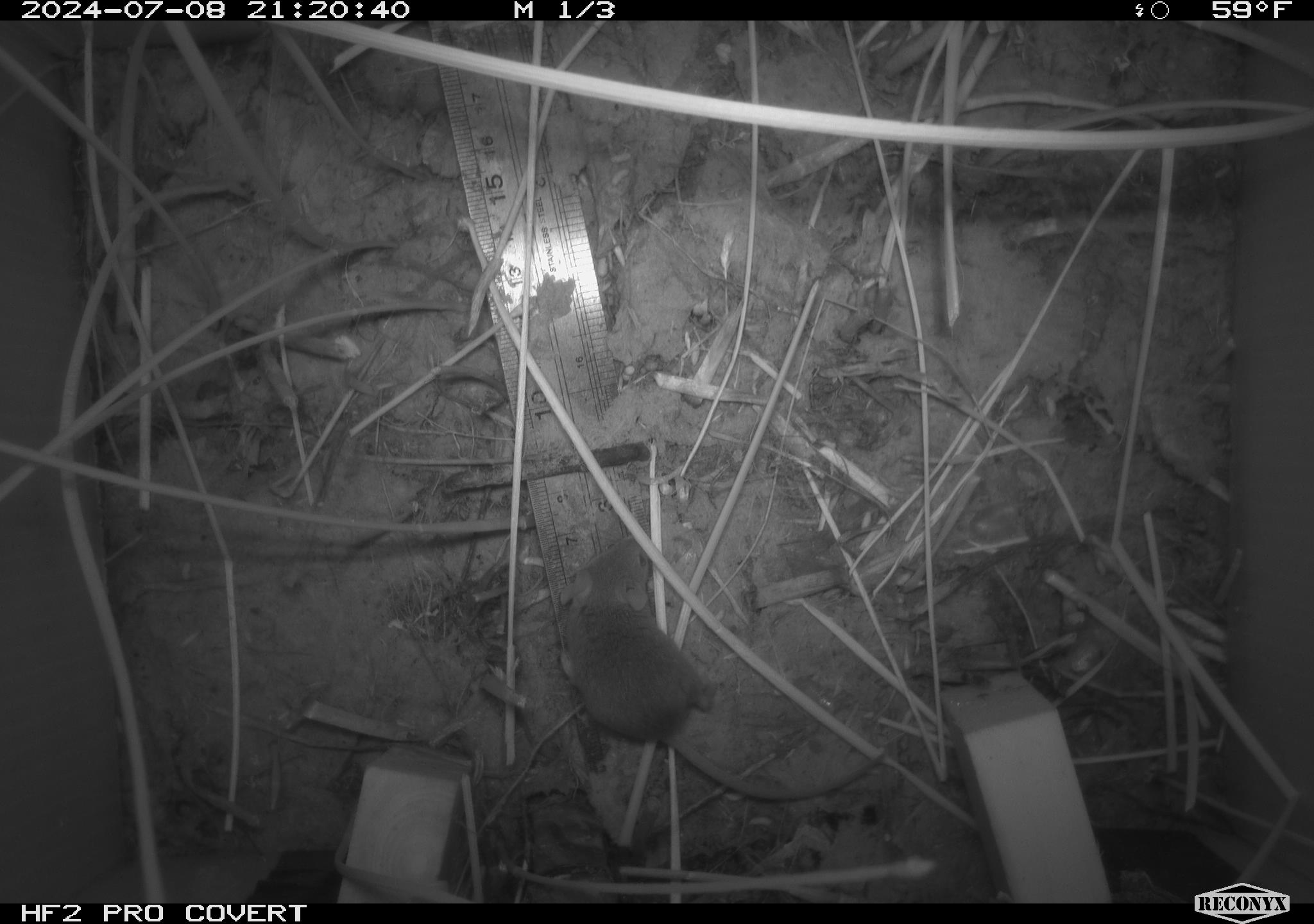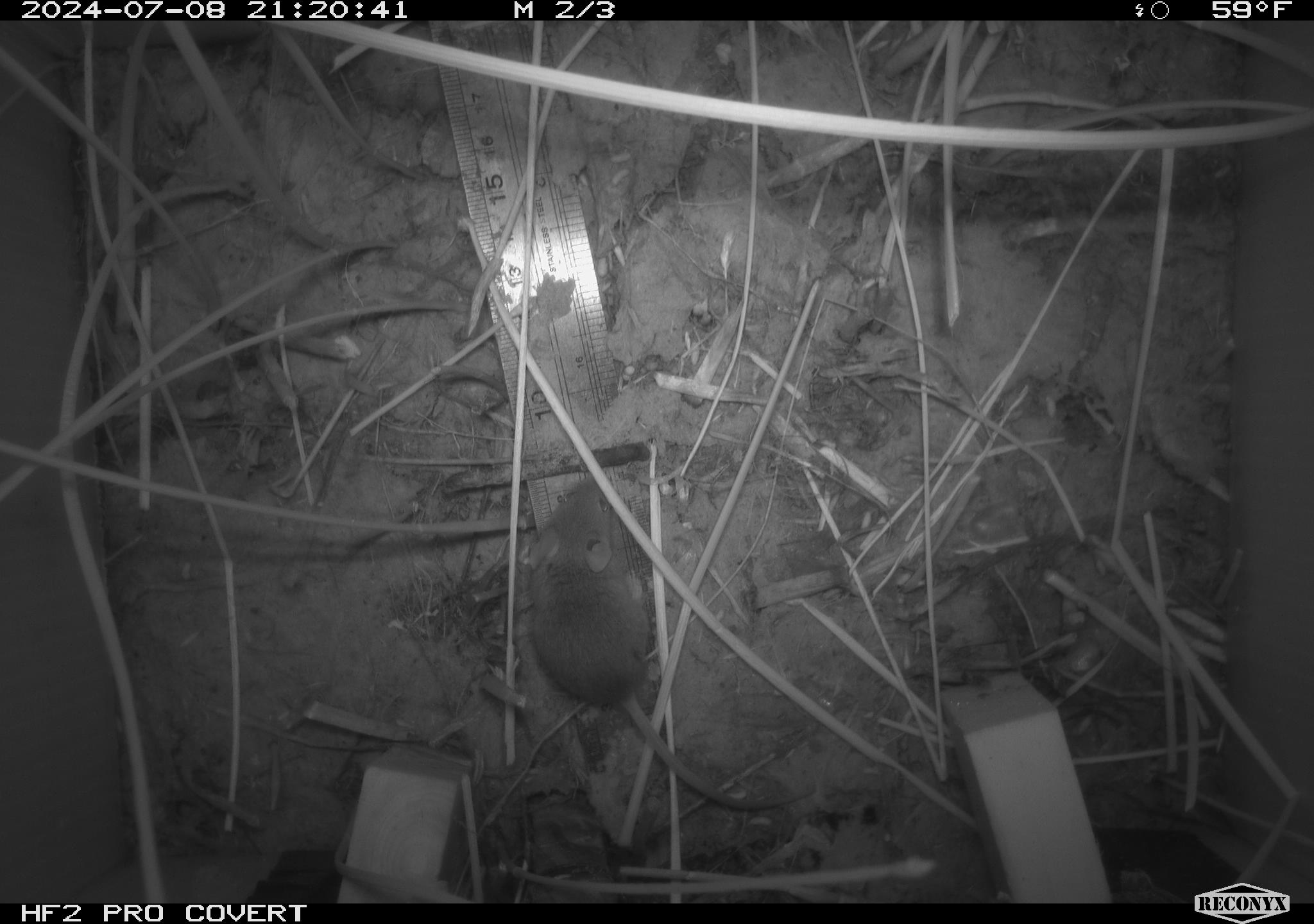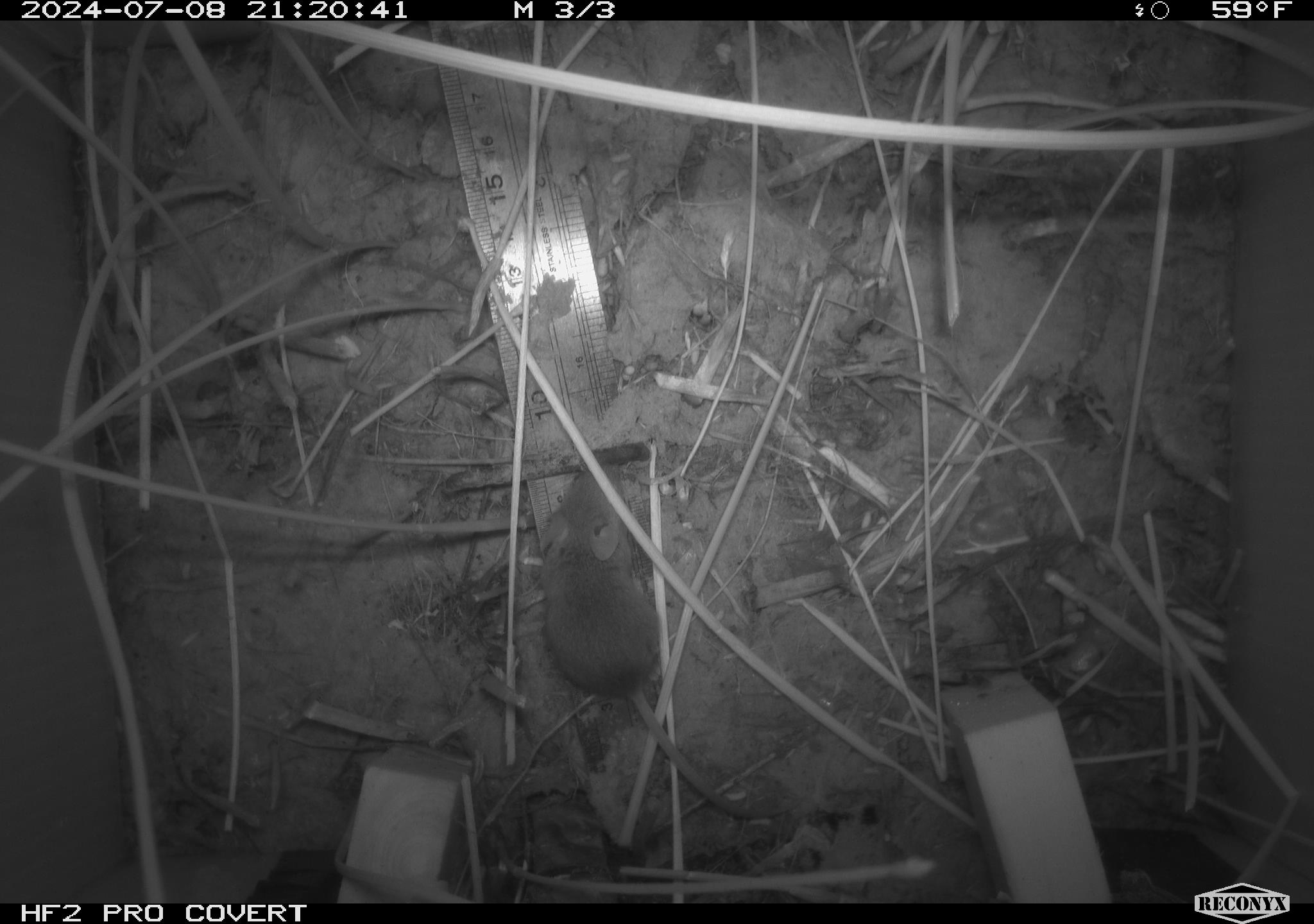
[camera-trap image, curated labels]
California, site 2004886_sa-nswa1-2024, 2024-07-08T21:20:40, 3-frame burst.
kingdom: Animalia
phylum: Chordata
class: Mammalia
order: Rodentia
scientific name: Rodentia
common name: rodent